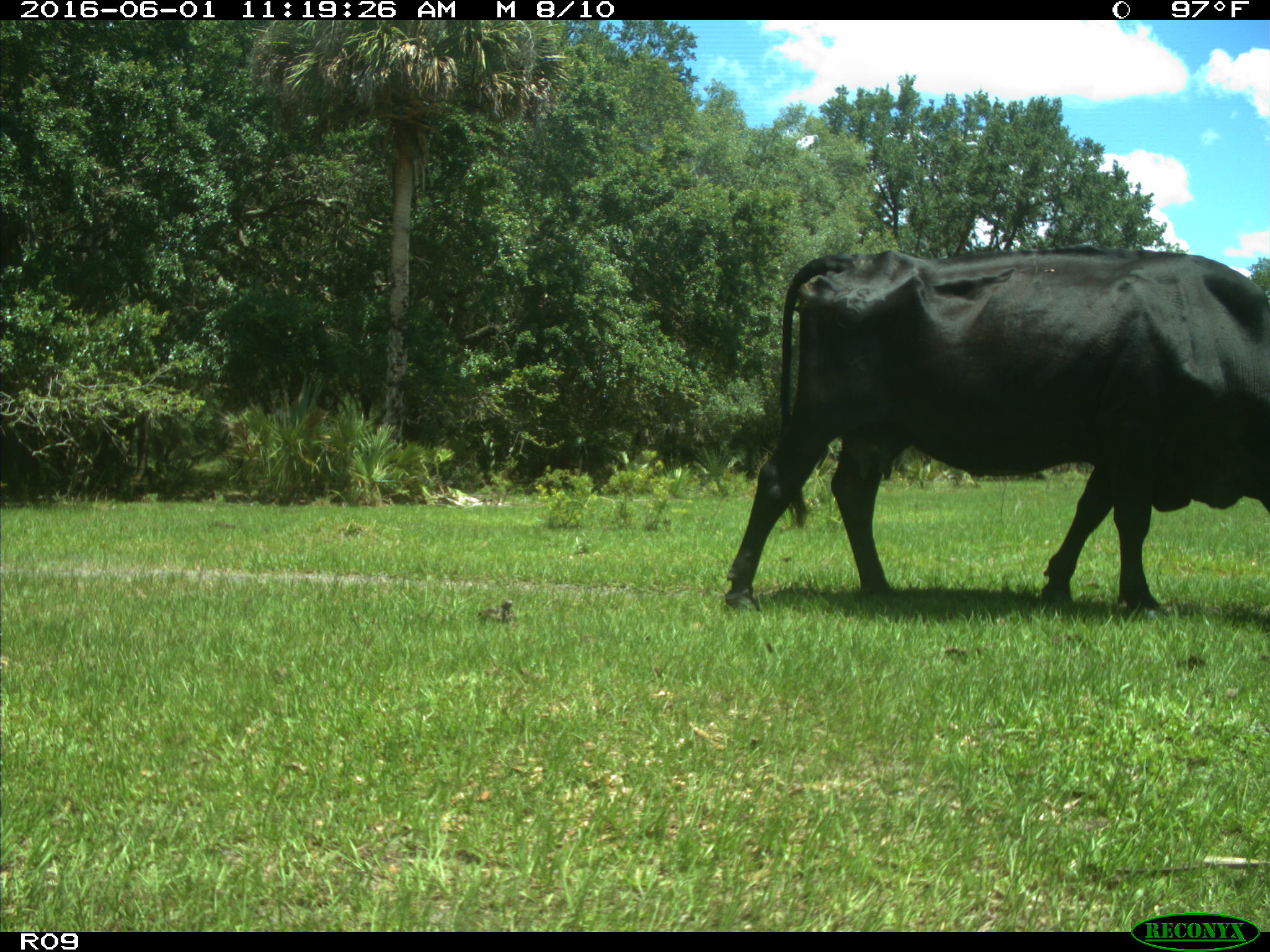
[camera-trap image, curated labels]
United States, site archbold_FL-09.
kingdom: Animalia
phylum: Chordata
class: Mammalia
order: Artiodactyla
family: Bovidae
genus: Bos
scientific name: Bos taurus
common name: domestic cow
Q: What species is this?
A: Bos taurus (domestic cow).